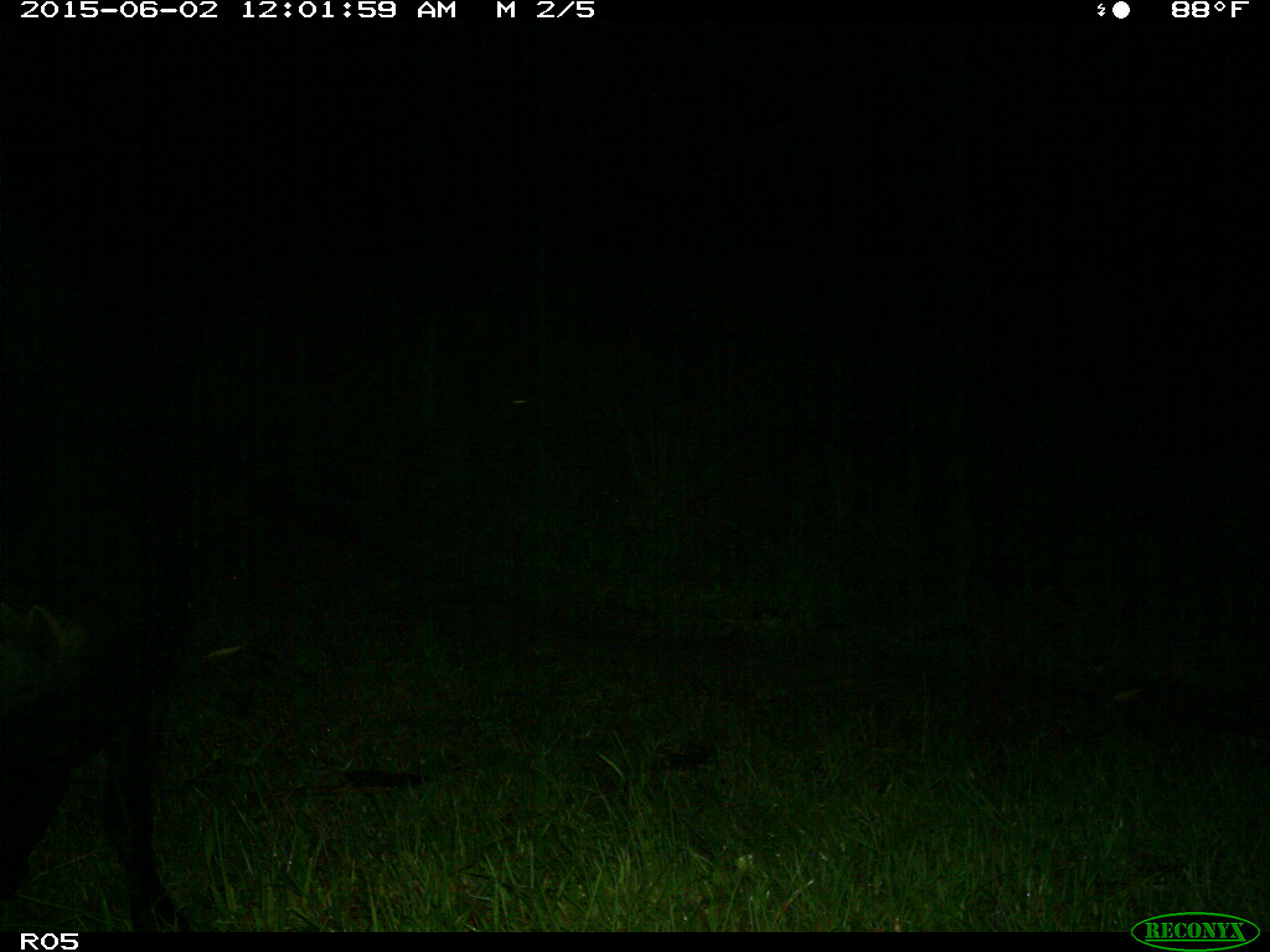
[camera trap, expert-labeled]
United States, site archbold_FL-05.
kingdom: Animalia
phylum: Chordata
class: Mammalia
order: Artiodactyla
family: Bovidae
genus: Bos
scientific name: Bos taurus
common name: domestic cow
Bos taurus (domestic cow).